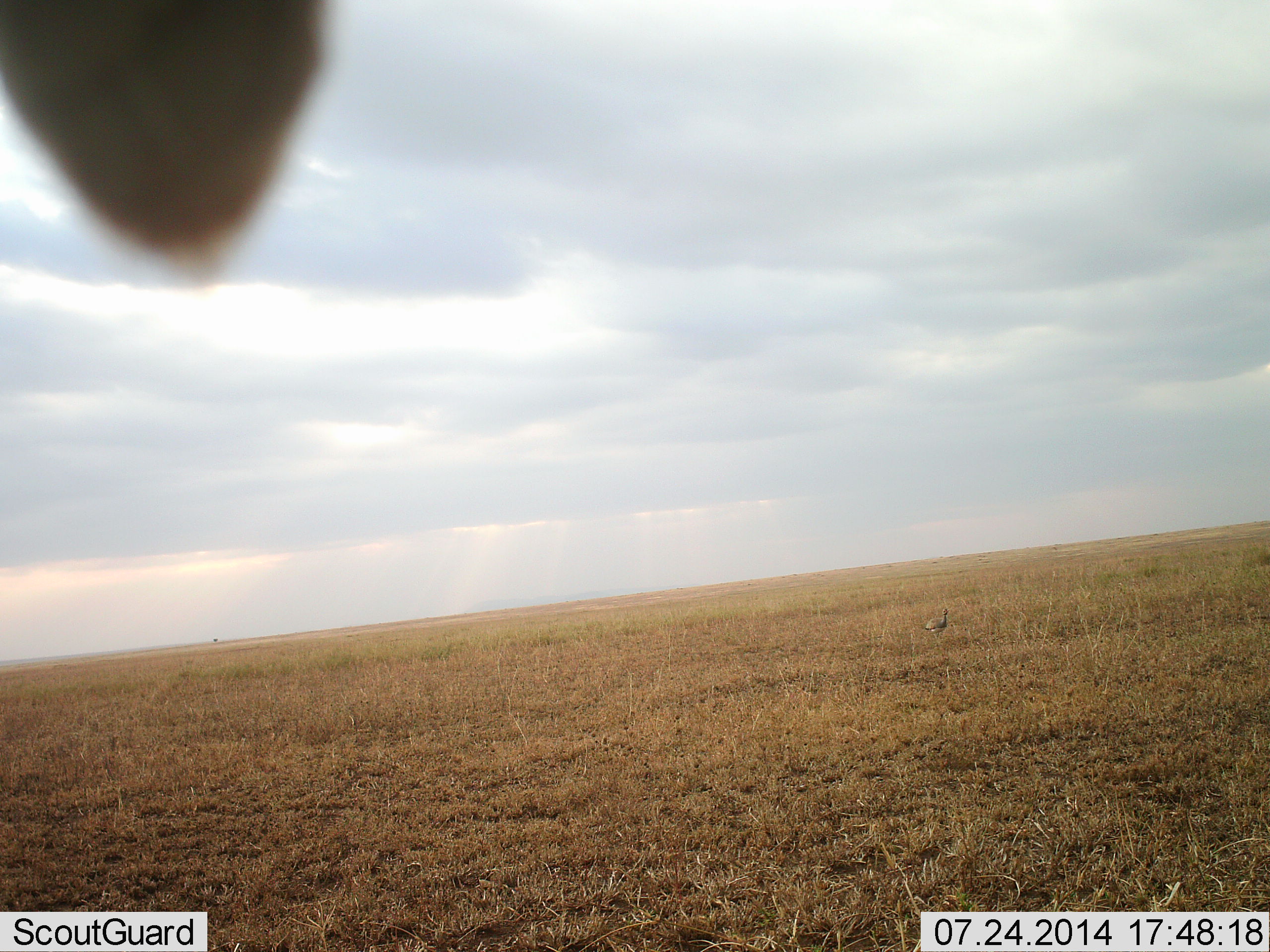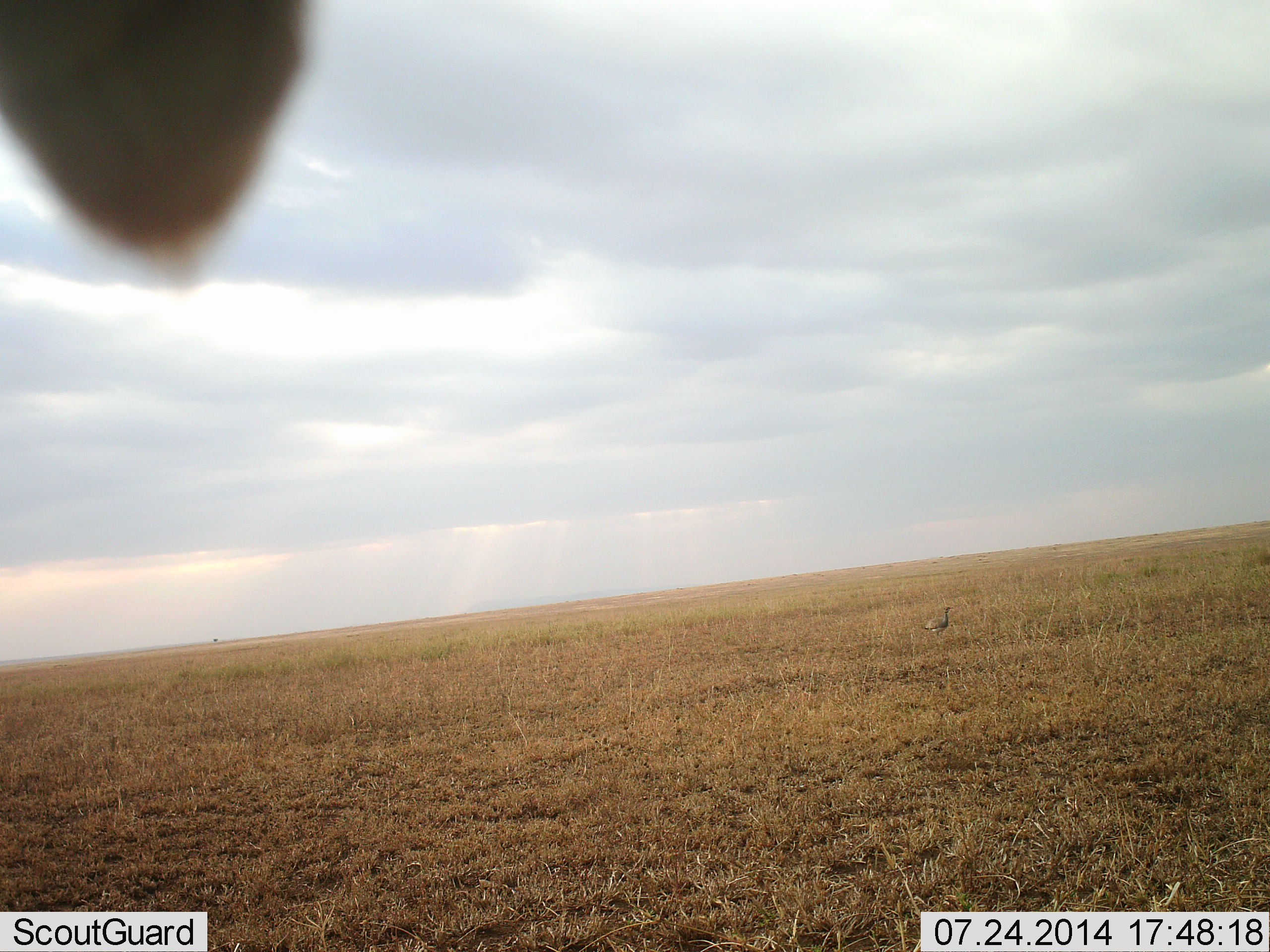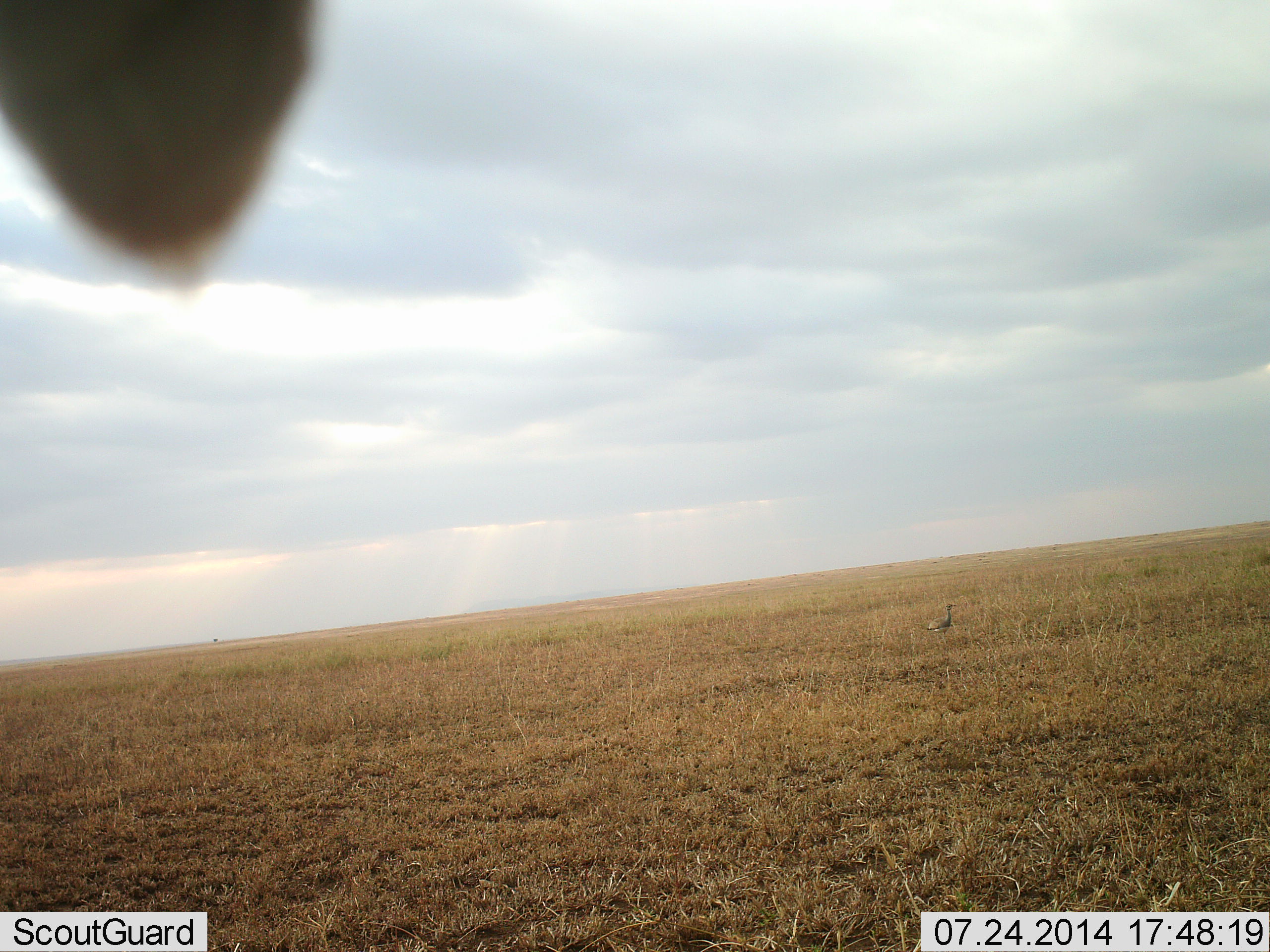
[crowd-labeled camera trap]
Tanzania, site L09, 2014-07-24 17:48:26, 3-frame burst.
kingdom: Animalia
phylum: Chordata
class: Aves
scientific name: Aves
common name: bird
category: otherbird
Otherbird (bird) (Aves), count 1. Behavior (volunteer vote fractions): standing 71%, resting 14%, moving 14%, interacting 0%. Young present (vote fraction): 0%. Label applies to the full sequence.